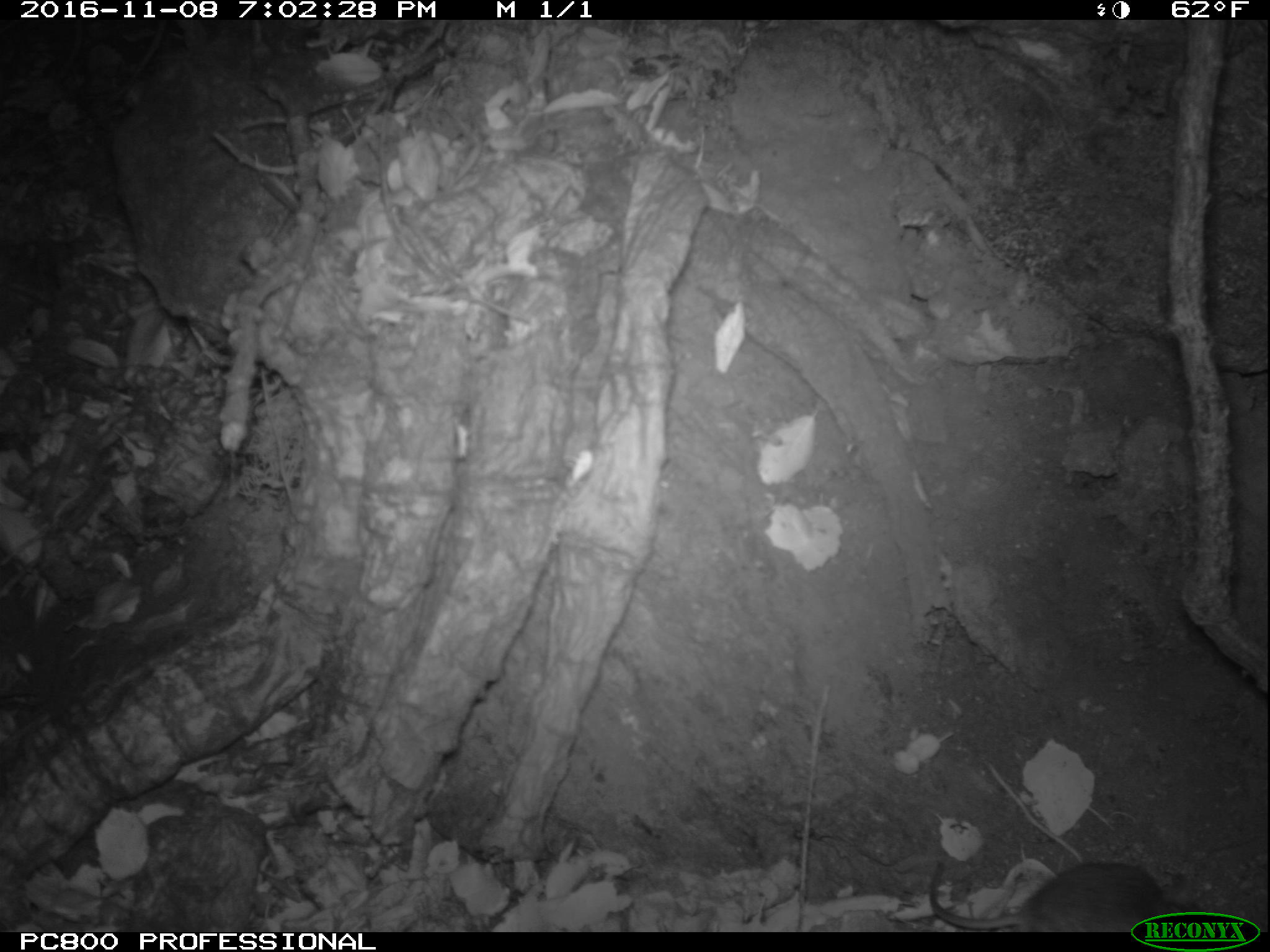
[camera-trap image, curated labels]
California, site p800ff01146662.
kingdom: Animalia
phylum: Chordata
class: Mammalia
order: Rodentia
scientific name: Rodentia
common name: rodent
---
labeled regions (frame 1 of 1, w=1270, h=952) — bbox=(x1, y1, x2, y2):
rodent: bbox=(927, 860, 1202, 932)